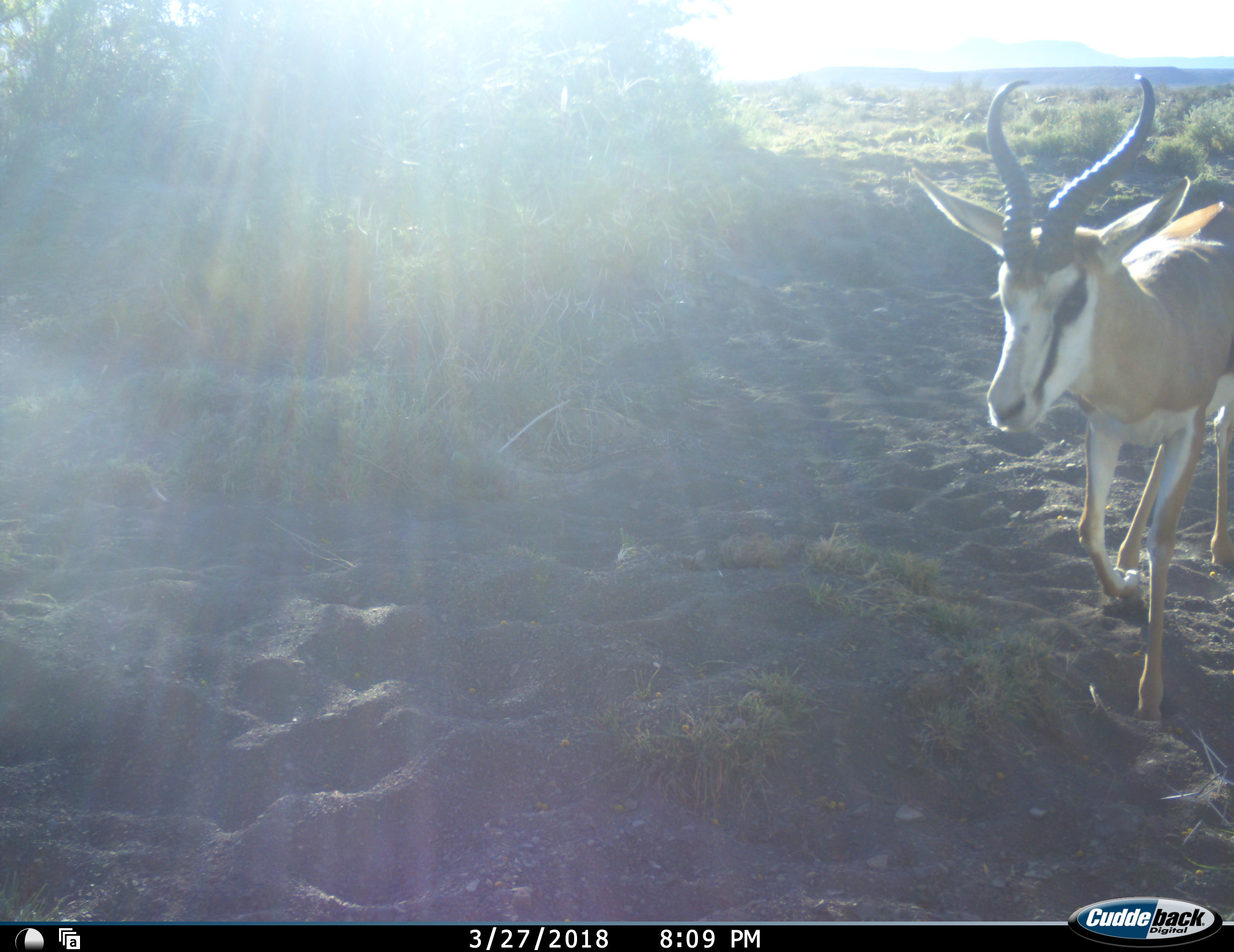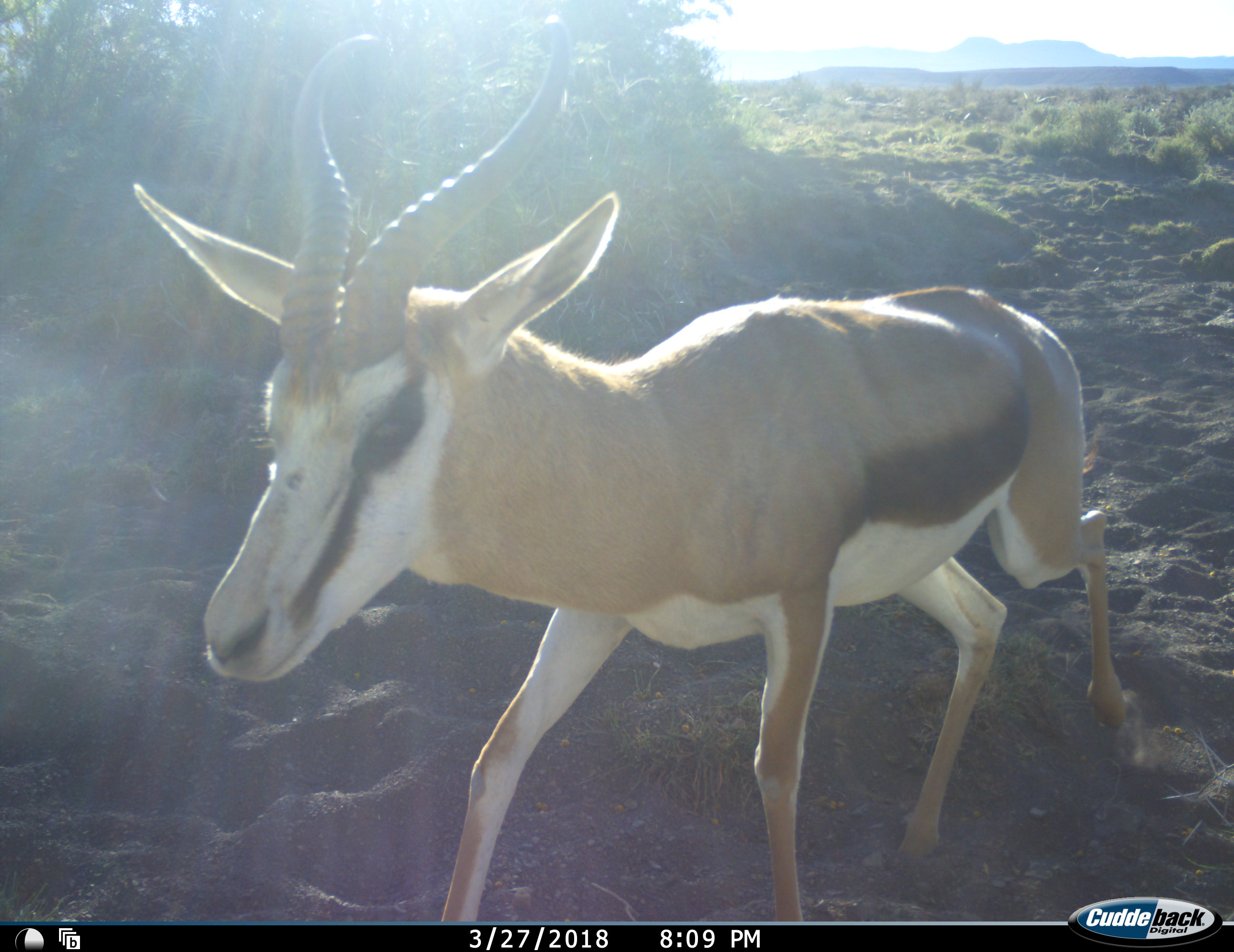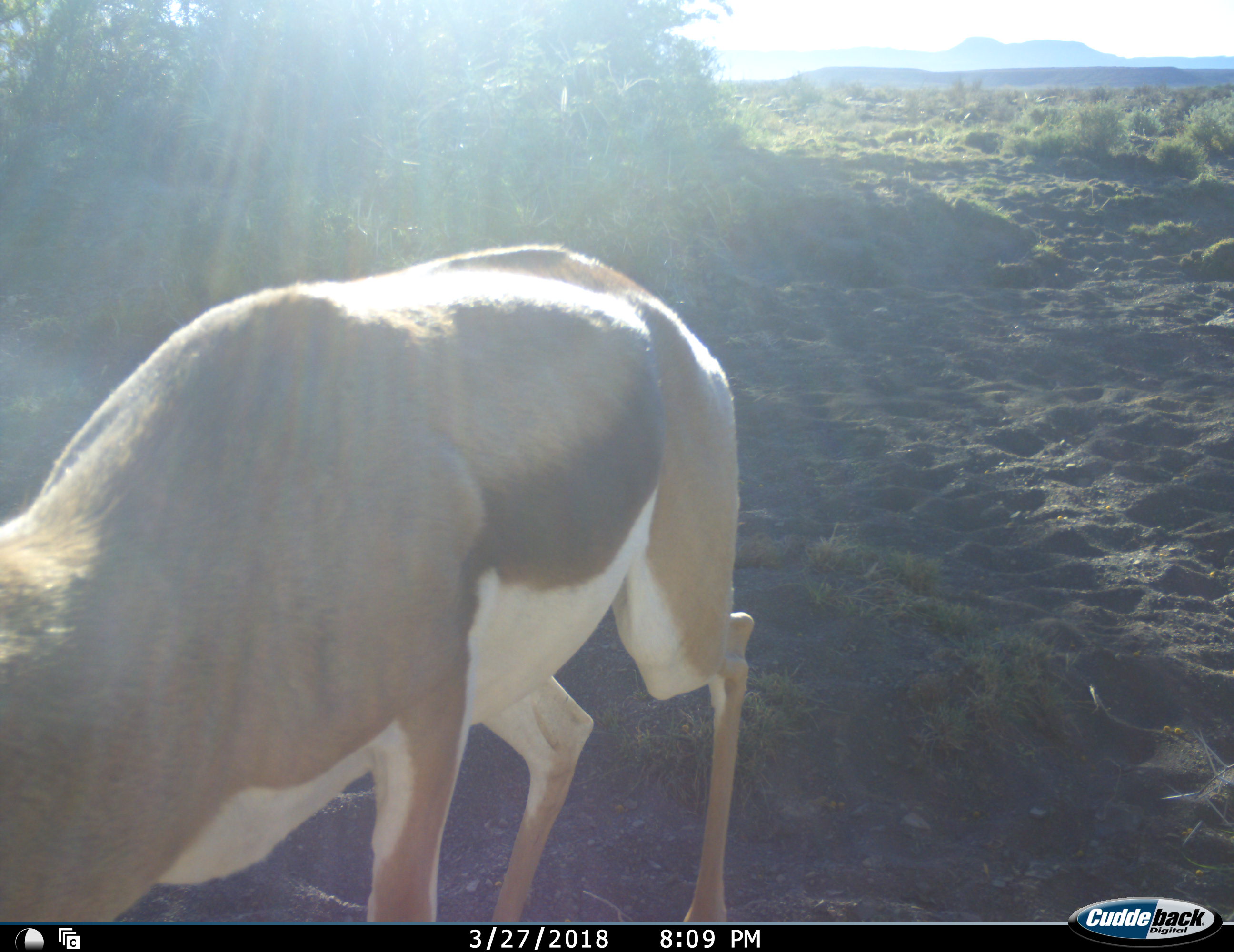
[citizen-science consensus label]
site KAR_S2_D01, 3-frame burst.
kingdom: Animalia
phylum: Chordata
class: Mammalia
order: Artiodactyla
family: Bovidae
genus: Antidorcas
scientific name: Antidorcas marsupialis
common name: springbok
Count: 1.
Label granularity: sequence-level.